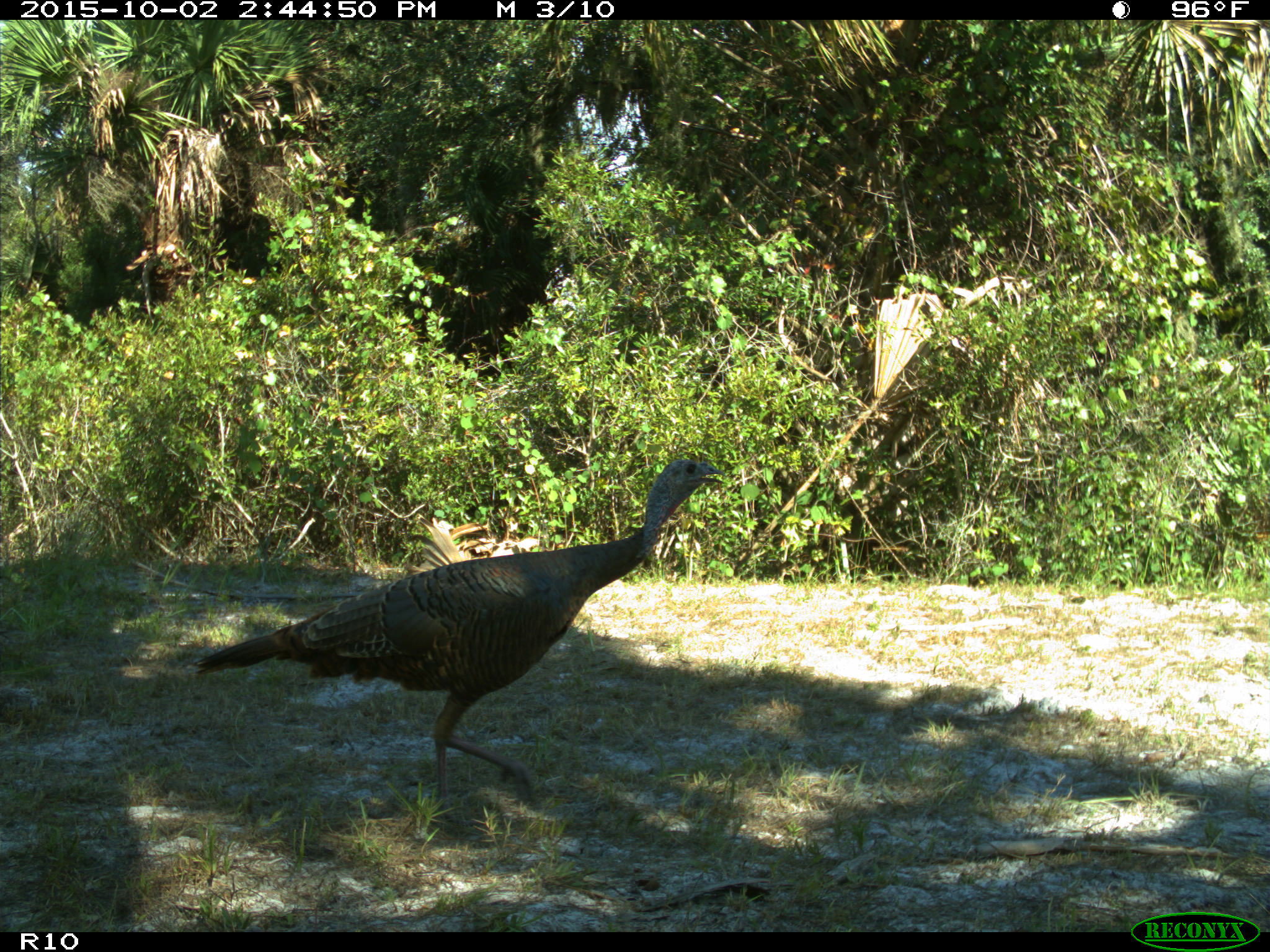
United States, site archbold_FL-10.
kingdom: Animalia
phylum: Chordata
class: Aves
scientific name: Aves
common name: birds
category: unidentified bird